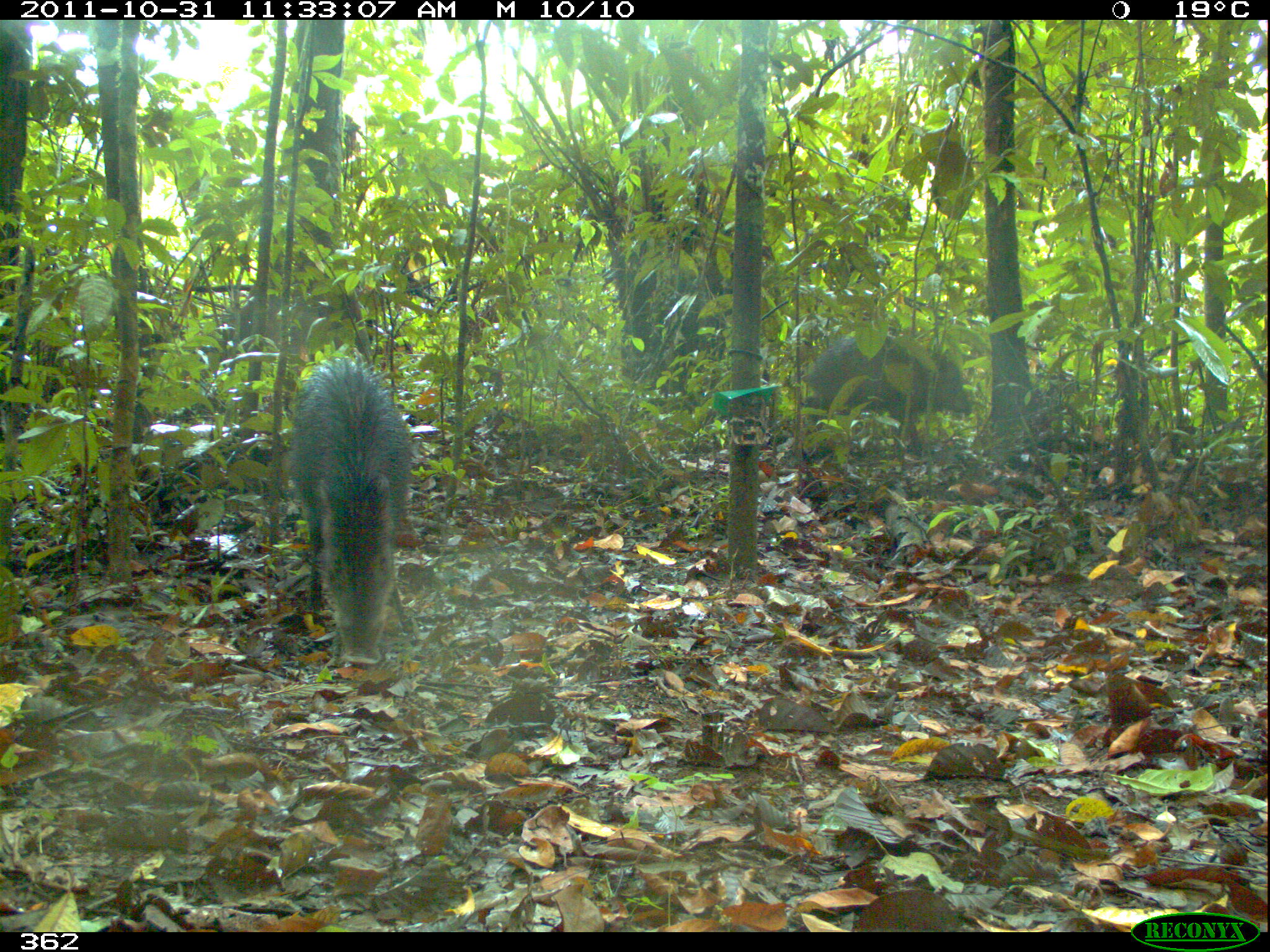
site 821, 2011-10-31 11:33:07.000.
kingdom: Animalia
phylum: Chordata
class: Mammalia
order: Artiodactyla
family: Tayassuidae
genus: Tayassu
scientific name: Tayassu pecari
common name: white-lipped peccary